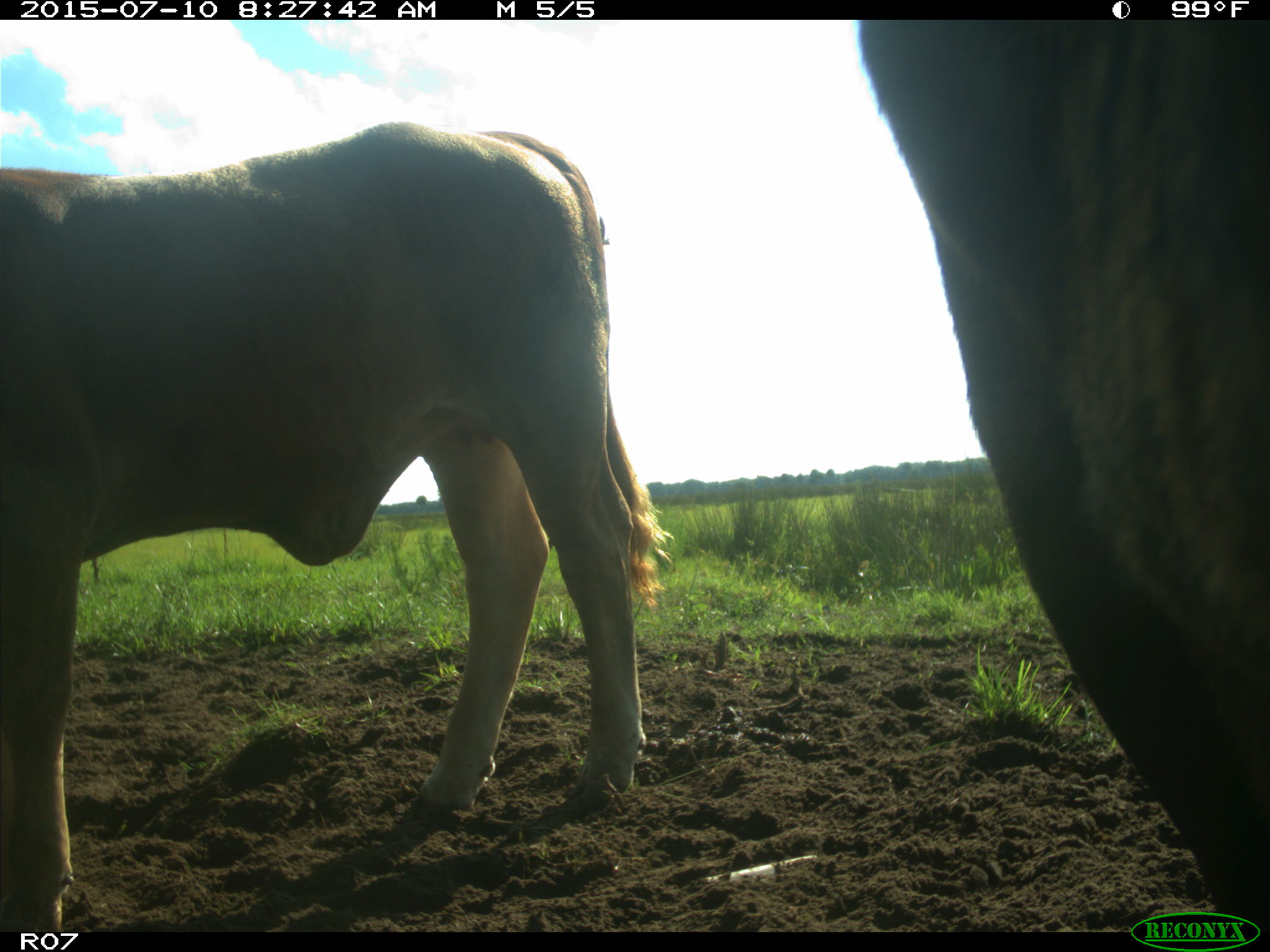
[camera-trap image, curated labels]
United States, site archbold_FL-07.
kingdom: Animalia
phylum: Chordata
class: Mammalia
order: Artiodactyla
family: Bovidae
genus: Bos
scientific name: Bos taurus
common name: domestic cow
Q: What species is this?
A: Bos taurus (domestic cow).